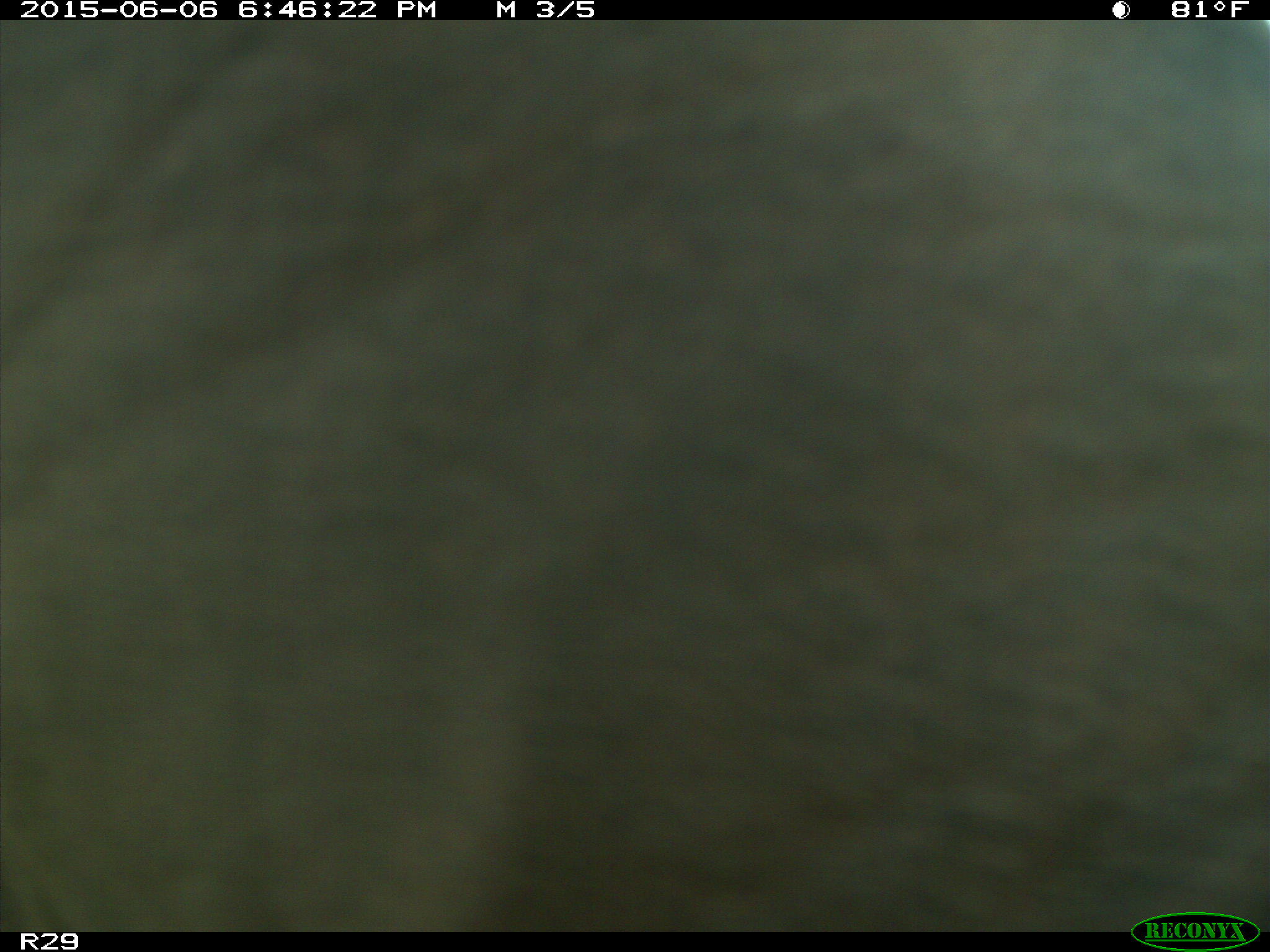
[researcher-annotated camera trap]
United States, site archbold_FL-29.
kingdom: Animalia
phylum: Chordata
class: Mammalia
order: Artiodactyla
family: Bovidae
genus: Bos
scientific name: Bos taurus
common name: domestic cow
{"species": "Bos taurus (domestic cow)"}